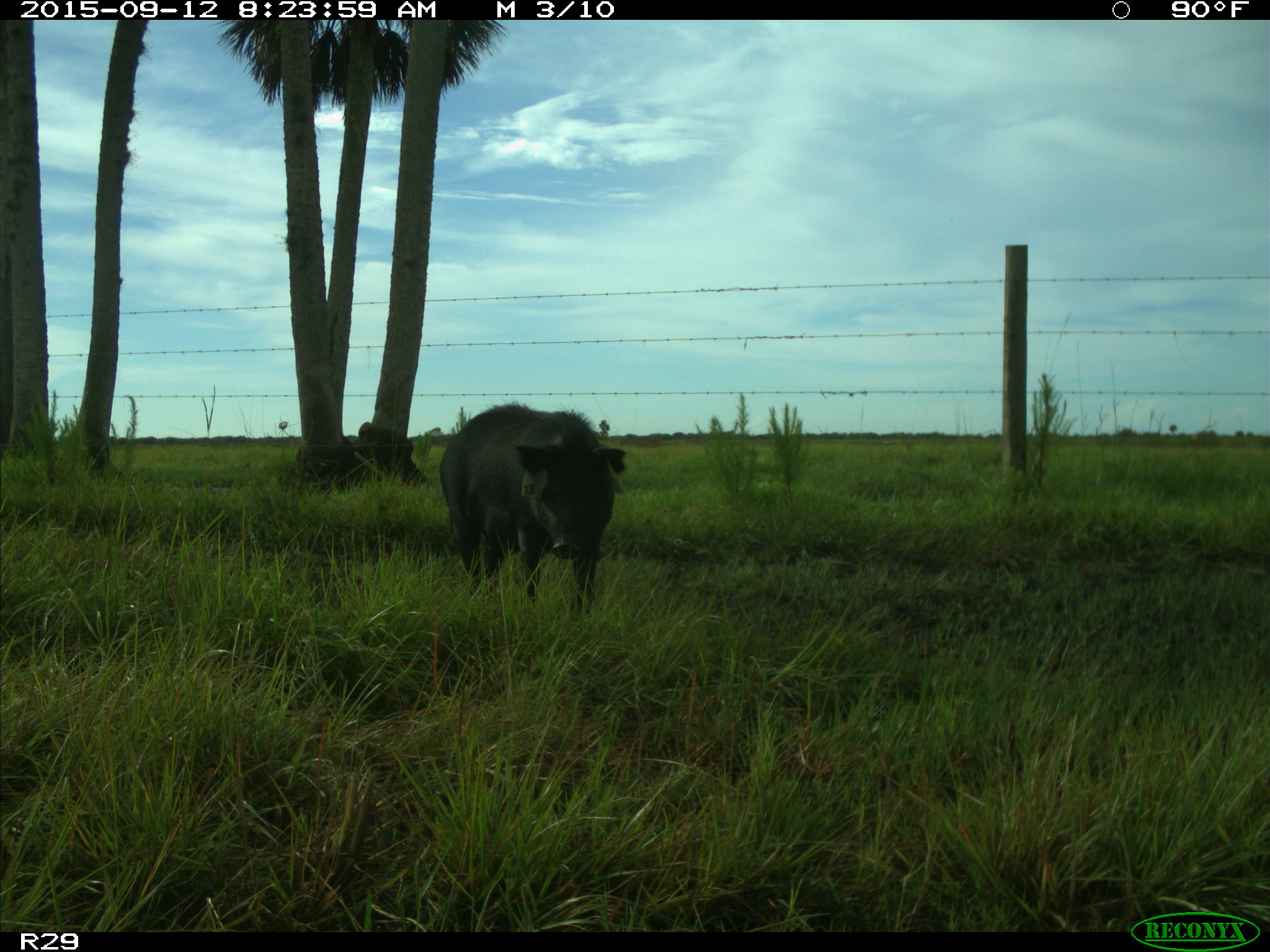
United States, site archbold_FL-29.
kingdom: Animalia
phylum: Chordata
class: Mammalia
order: Artiodactyla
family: Suidae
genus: Sus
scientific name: Sus scrofa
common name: wild boar